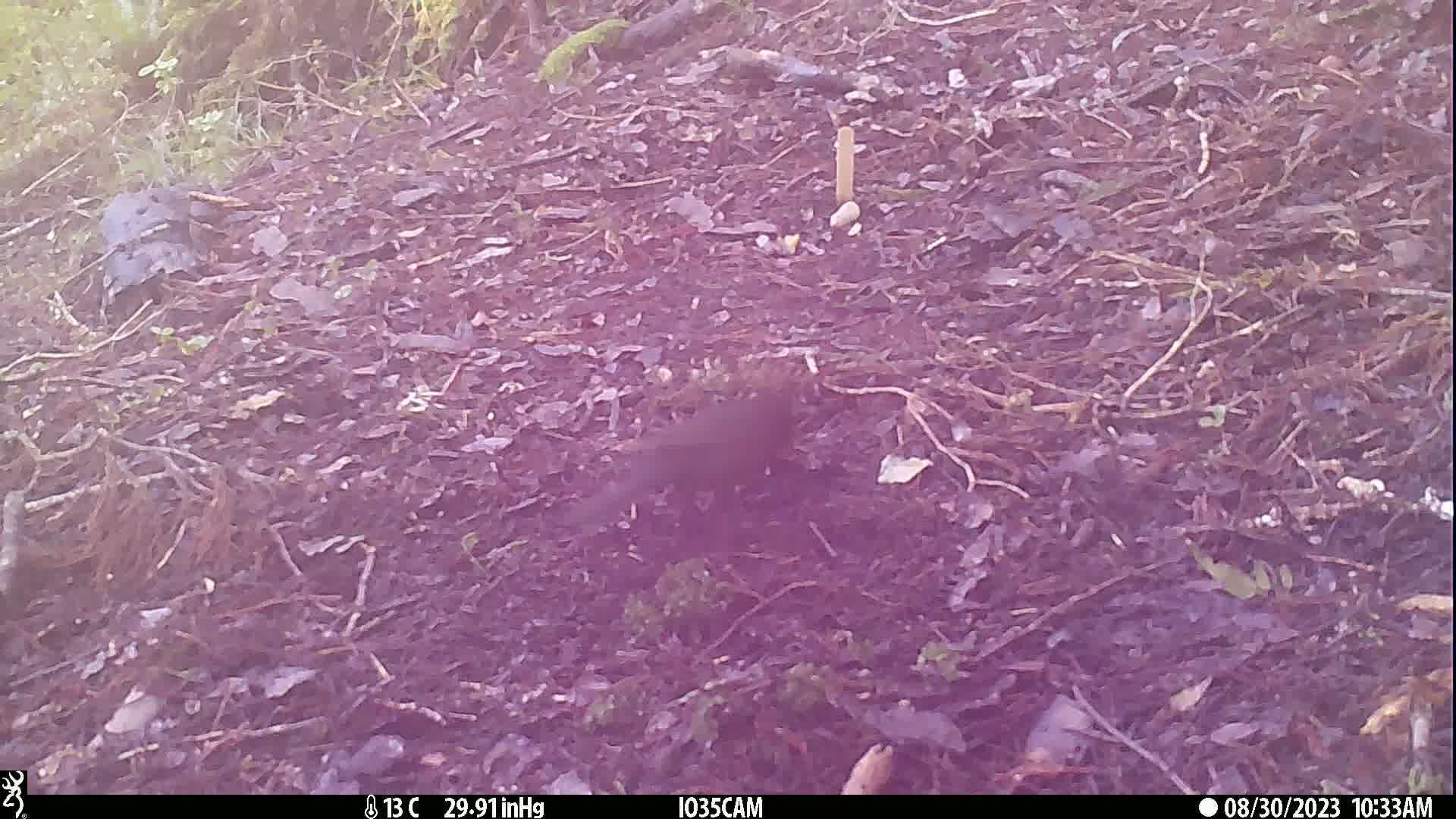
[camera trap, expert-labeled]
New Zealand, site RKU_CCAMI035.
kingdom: Animalia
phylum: Chordata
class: Aves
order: Passeriformes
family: Turdidae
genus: Turdus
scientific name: Turdus merula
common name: eurasian blackbird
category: blackbird